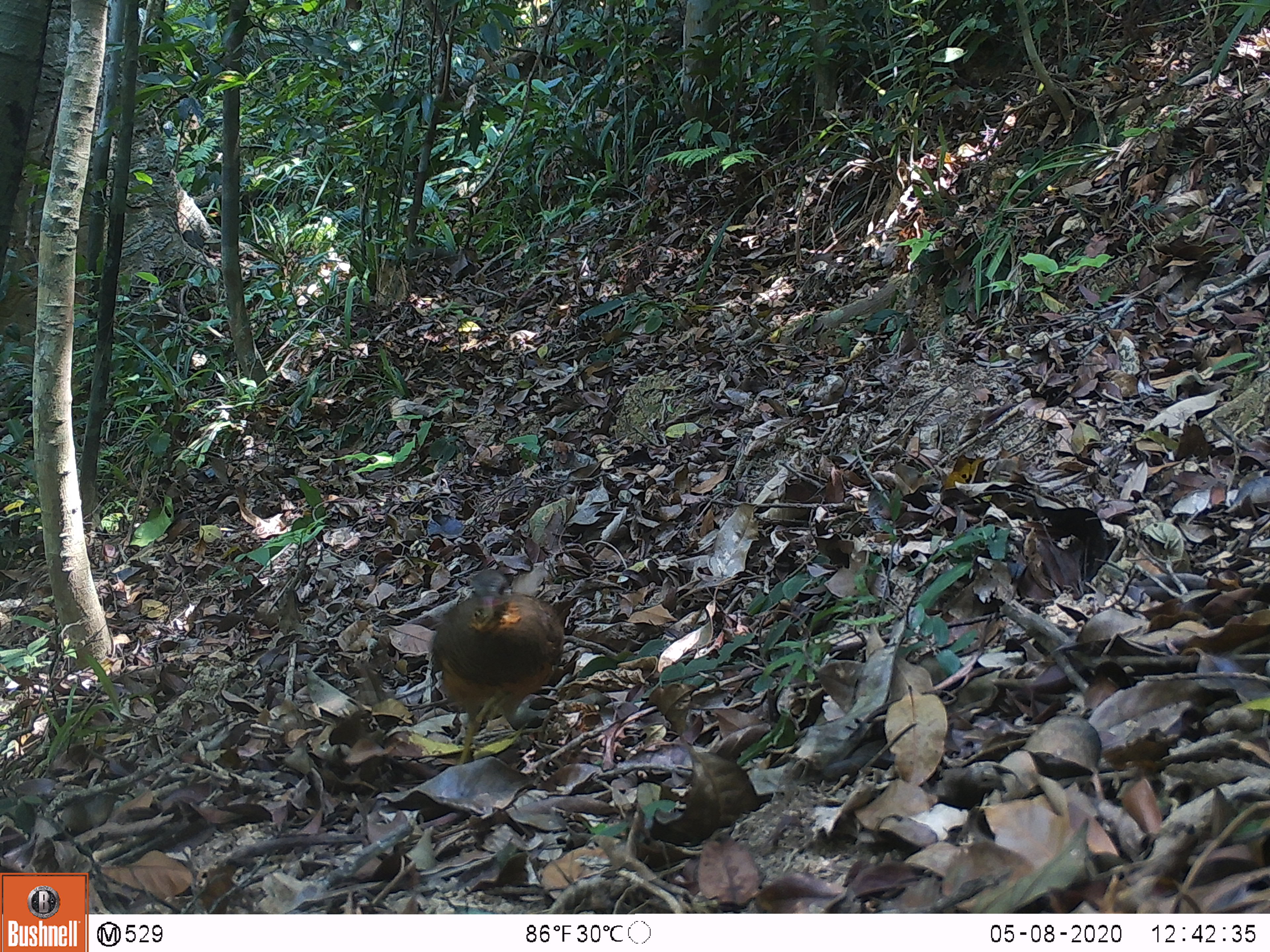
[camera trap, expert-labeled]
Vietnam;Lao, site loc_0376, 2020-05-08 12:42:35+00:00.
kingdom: Animalia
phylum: Chordata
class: Aves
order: Galliformes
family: Phasianidae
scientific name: Phasianidae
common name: partridge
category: unidentified partridge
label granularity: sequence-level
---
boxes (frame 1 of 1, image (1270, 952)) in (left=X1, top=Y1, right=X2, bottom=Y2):
unidentified partridge: (left=430, top=568, right=564, bottom=764)